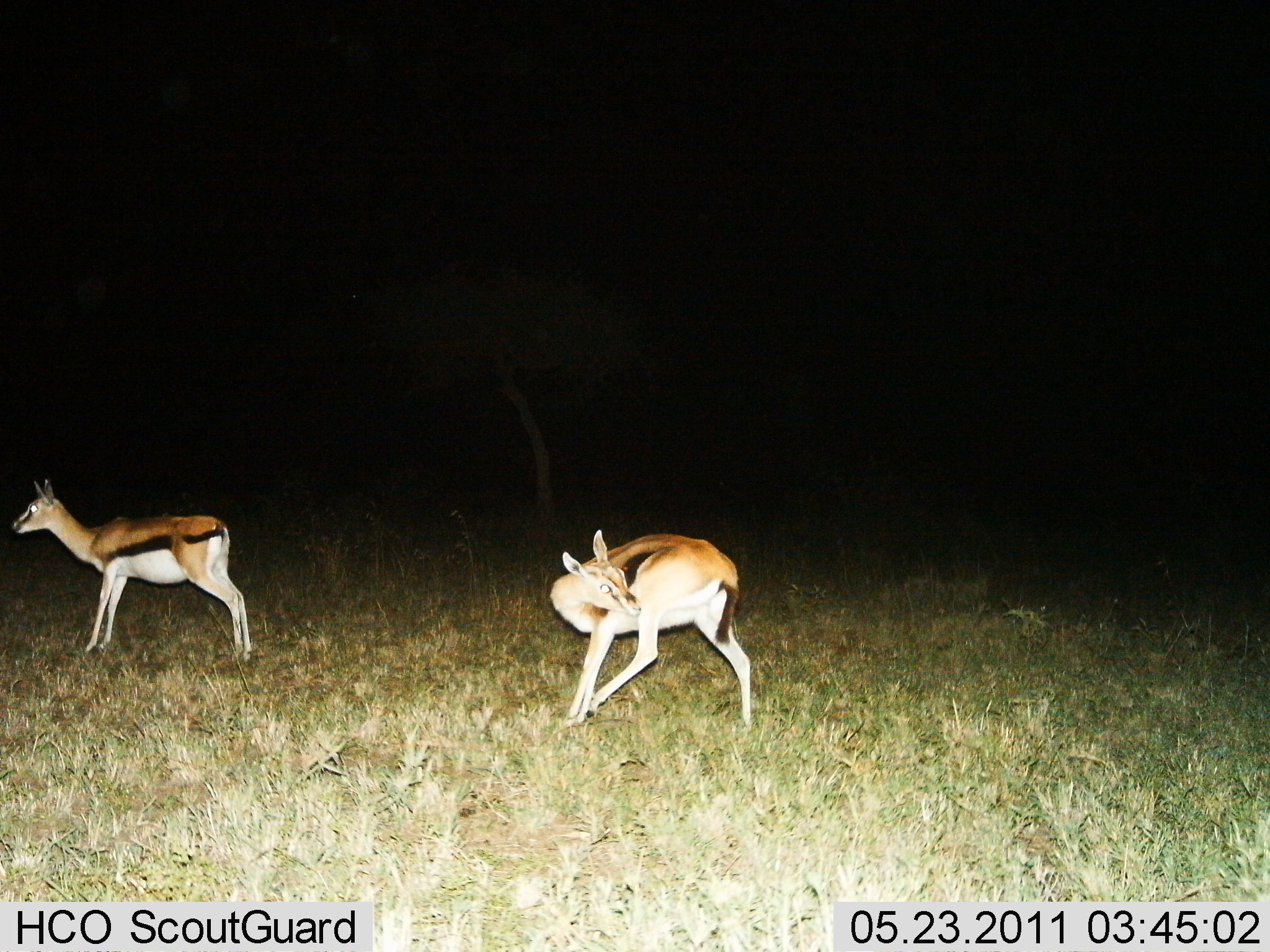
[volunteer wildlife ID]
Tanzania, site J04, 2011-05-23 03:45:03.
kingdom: Animalia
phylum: Chordata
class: Mammalia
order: Artiodactyla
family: Bovidae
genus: Eudorcas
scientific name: Eudorcas thomsonii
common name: thomson's gazelle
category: gazellethomsons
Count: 2.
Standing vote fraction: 100%.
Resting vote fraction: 0%.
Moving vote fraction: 0%.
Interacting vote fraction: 0%.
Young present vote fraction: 0%.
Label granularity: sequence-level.